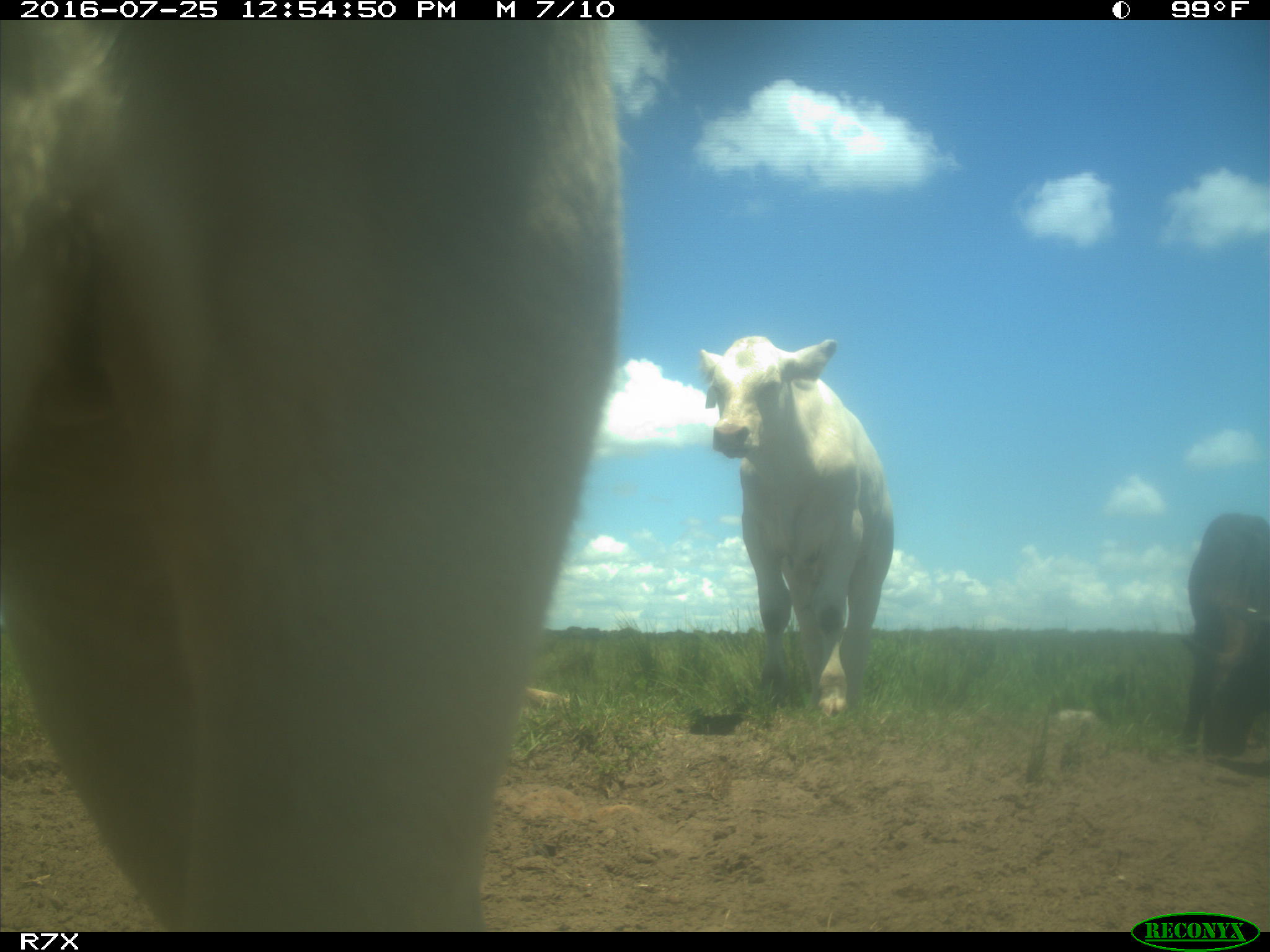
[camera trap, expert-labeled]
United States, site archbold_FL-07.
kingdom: Animalia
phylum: Chordata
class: Mammalia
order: Artiodactyla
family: Bovidae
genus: Bos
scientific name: Bos taurus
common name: domestic cow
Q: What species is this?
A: Bos taurus (domestic cow).